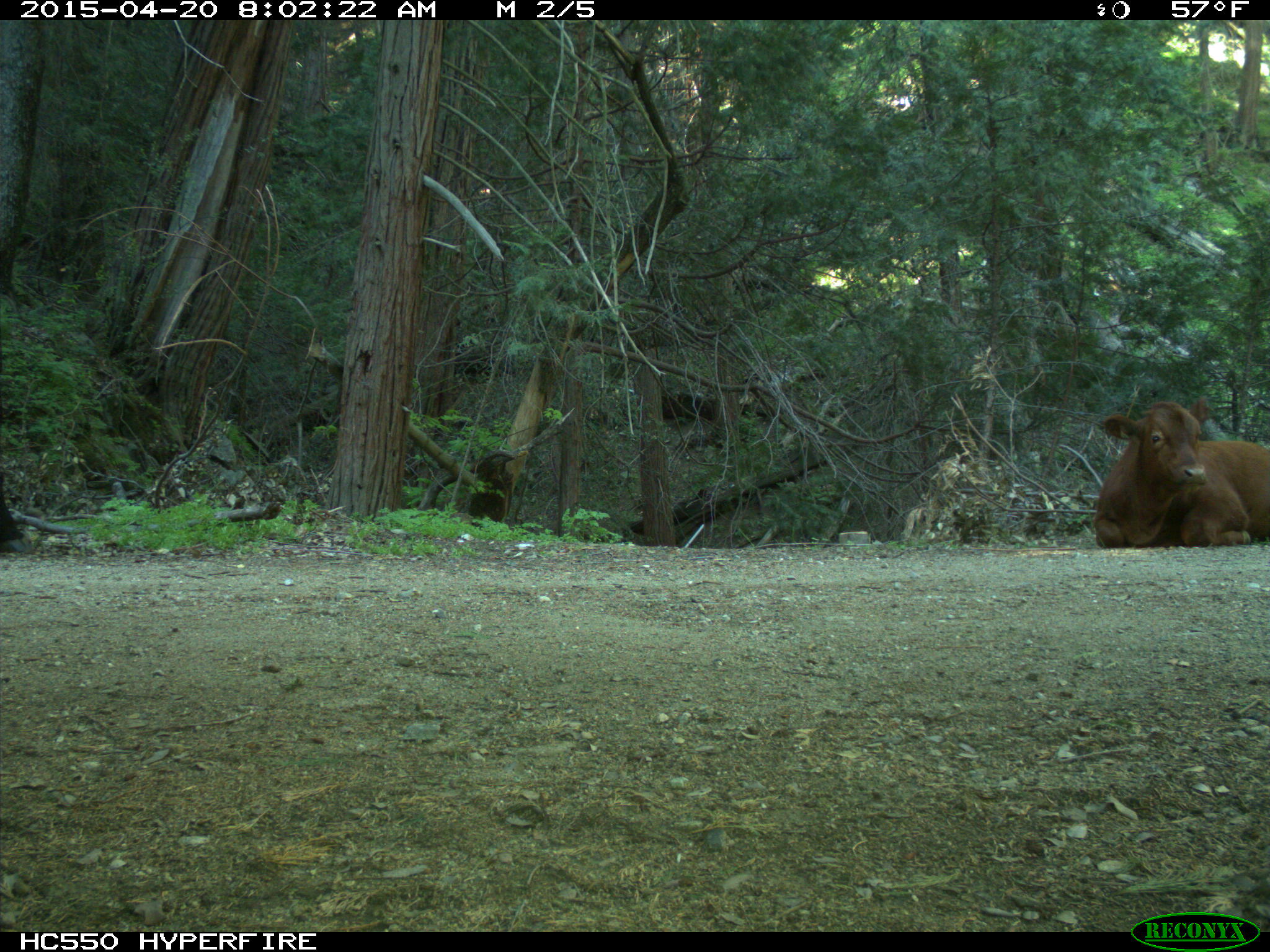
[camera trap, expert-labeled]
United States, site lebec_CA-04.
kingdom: Animalia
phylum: Chordata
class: Mammalia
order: Artiodactyla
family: Bovidae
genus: Bos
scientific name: Bos taurus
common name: domestic cow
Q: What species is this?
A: Bos taurus (domestic cow).